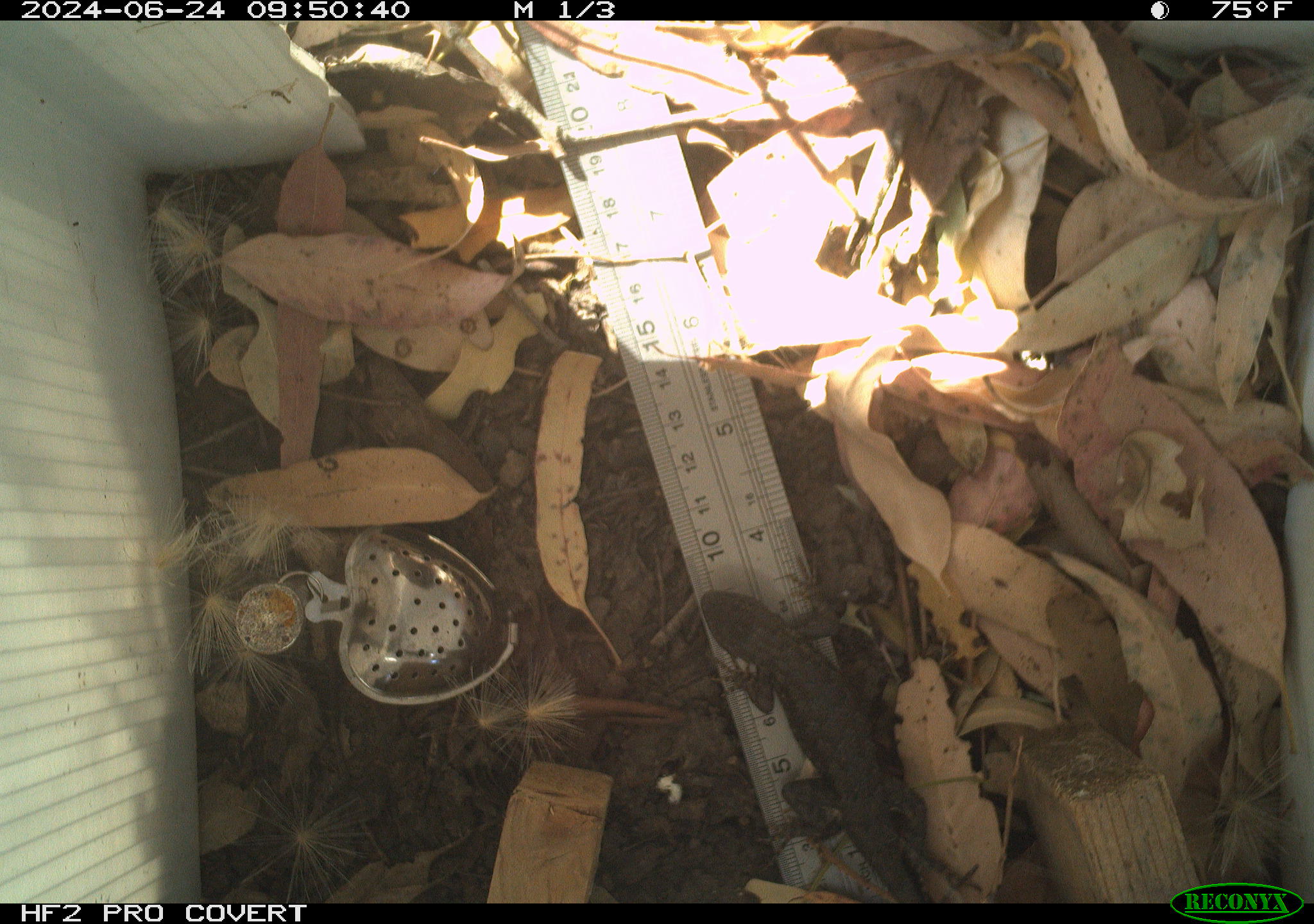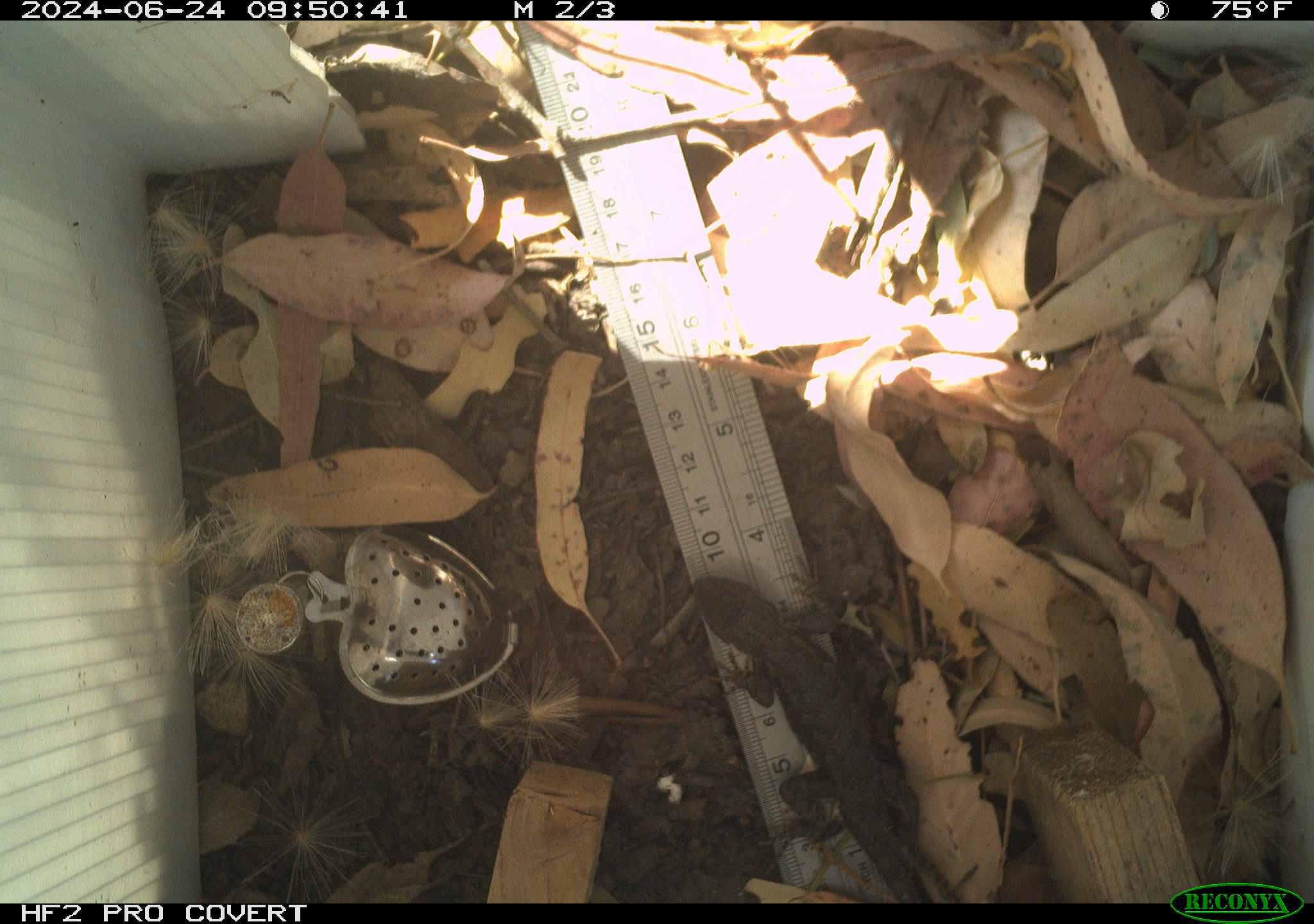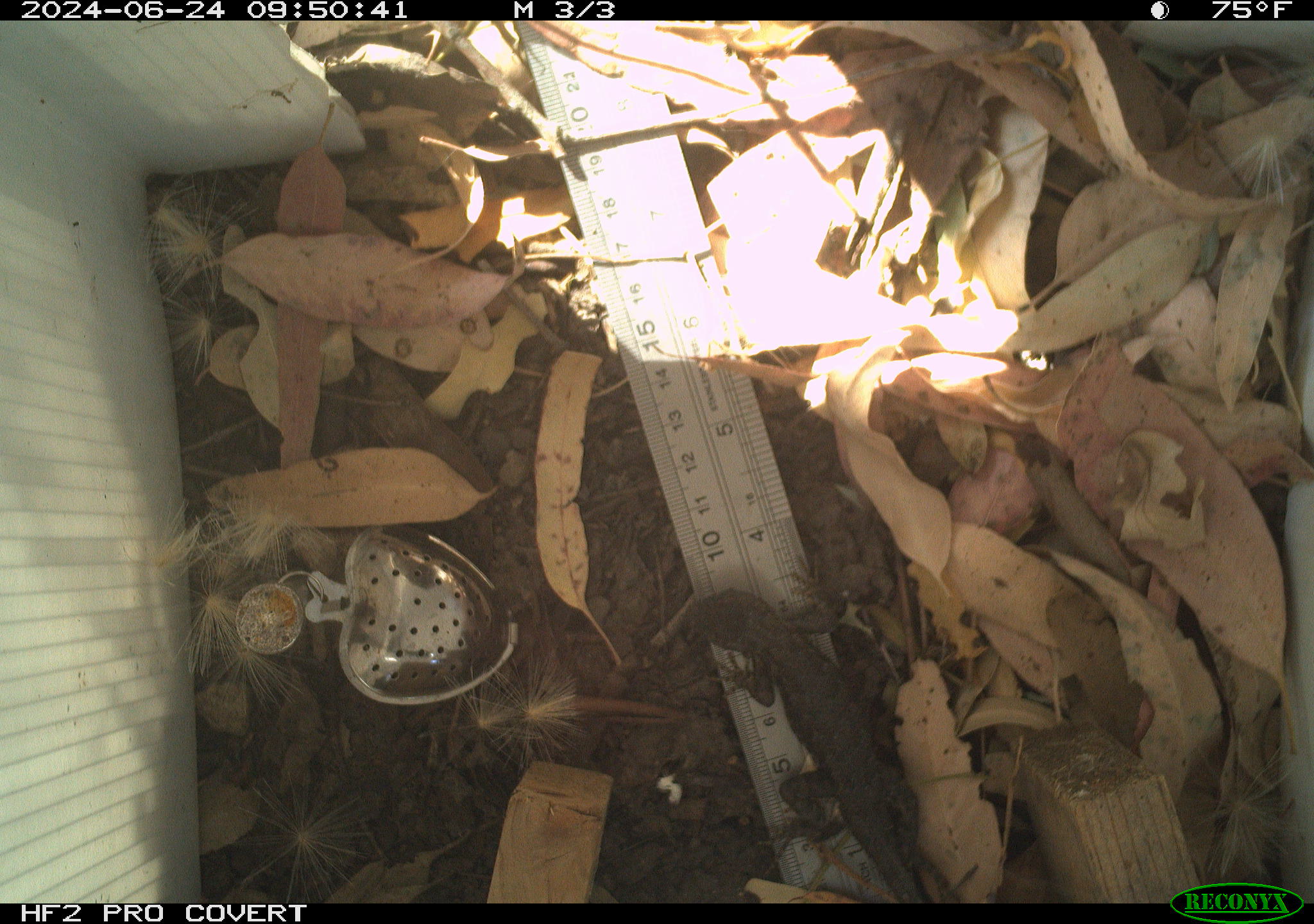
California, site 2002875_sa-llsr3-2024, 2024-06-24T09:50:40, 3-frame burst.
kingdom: Animalia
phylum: Chordata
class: Reptilia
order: Squamata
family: Phrynosomatidae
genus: Sceloporus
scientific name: Sceloporus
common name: spiny lizards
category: sceloporus species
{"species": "sceloporus species (spiny lizards) (Sceloporus)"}